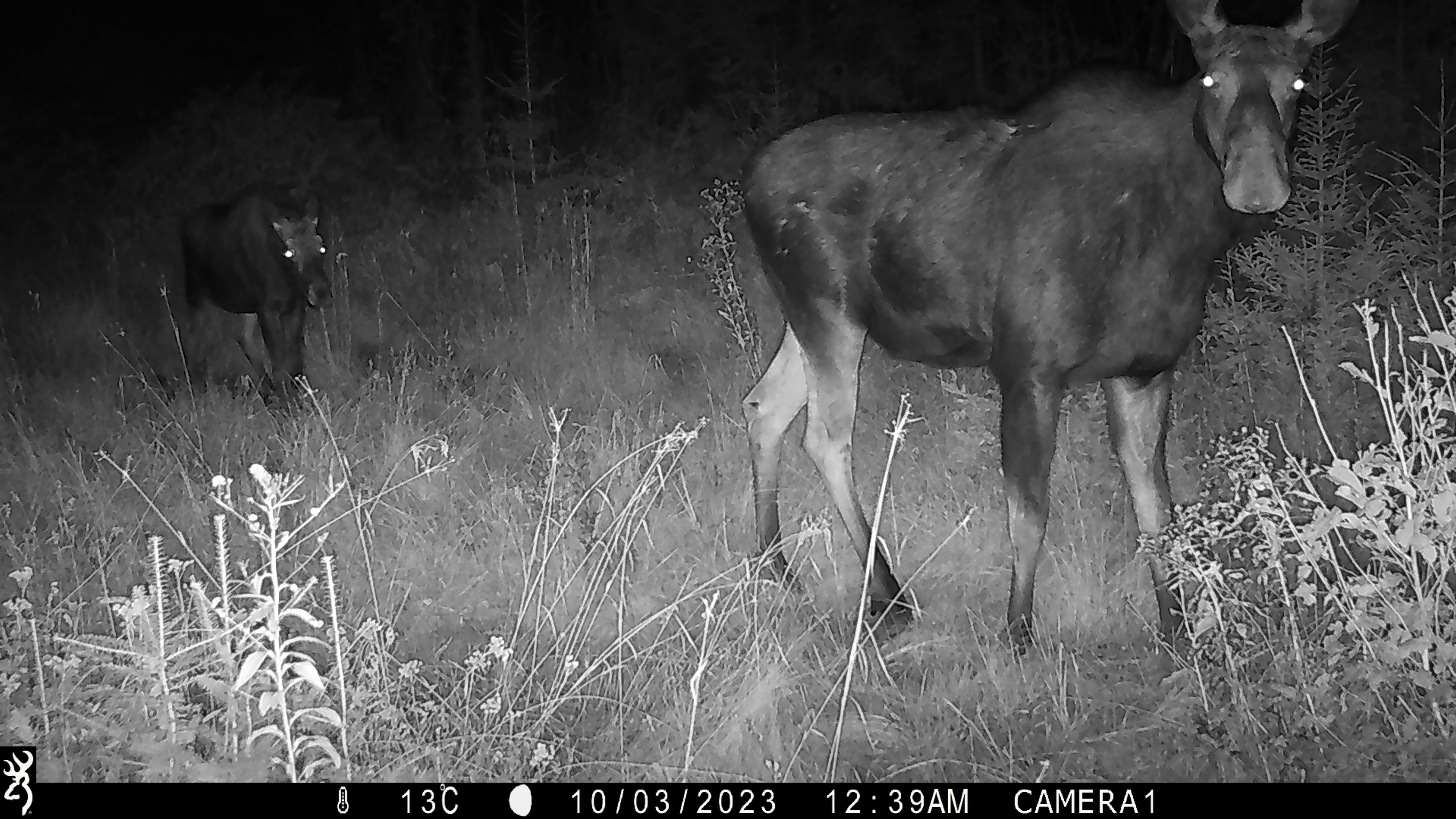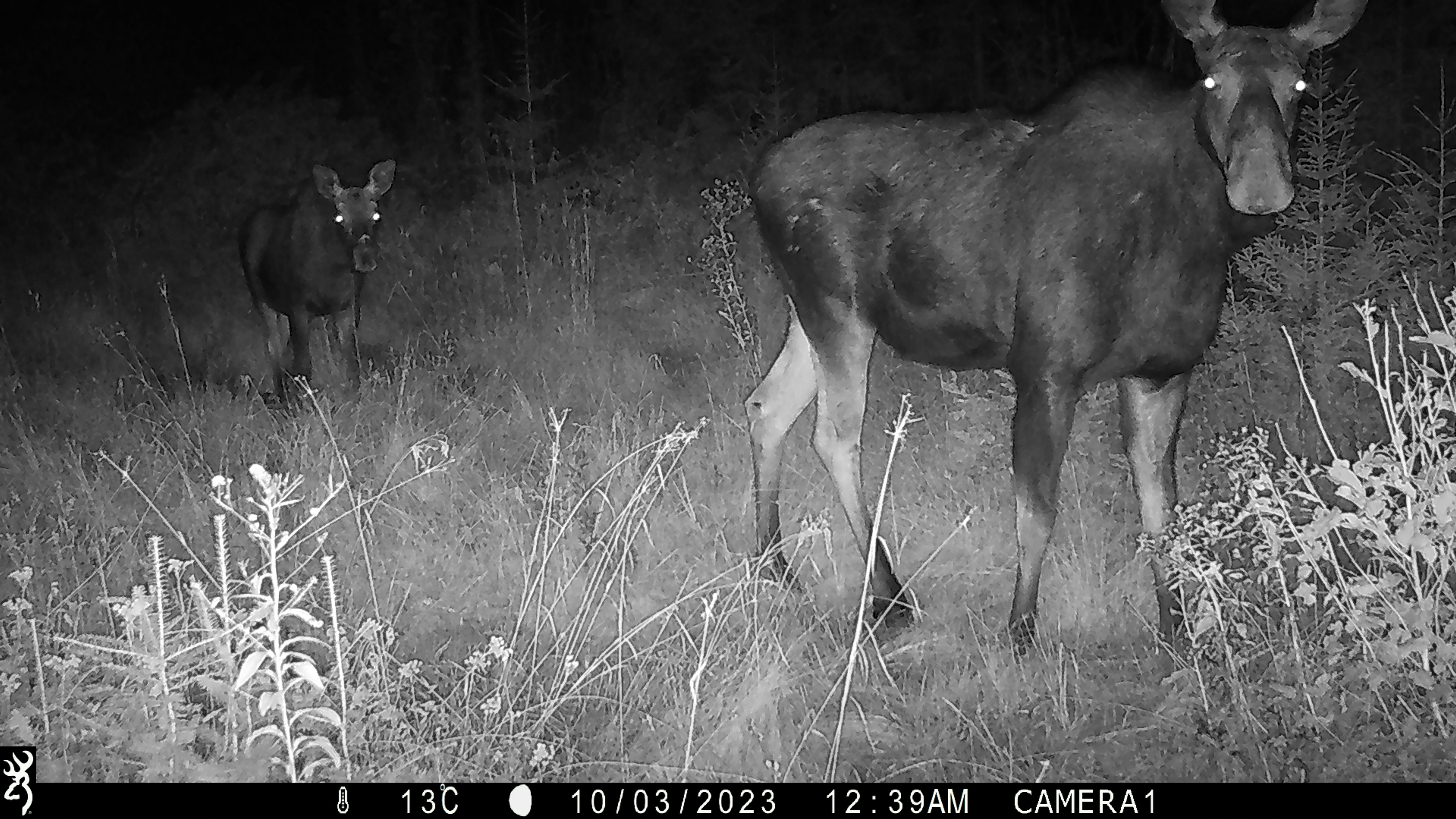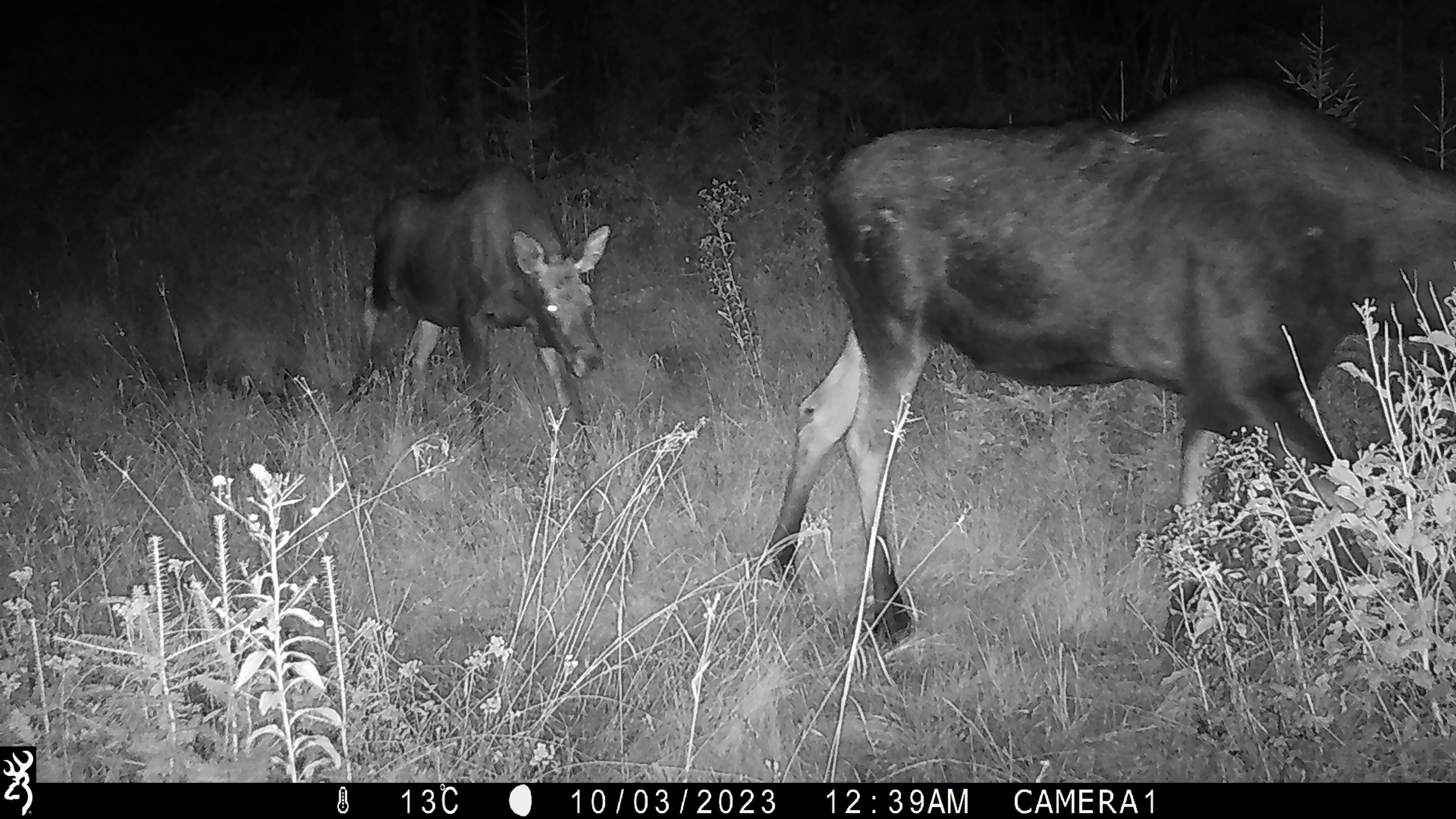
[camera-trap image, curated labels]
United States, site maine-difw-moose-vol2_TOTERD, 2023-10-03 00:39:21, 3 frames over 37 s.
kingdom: Animalia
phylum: Chordata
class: Mammalia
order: Artiodactyla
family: Cervidae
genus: Alces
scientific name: Alces alces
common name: moose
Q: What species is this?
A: Moose (Alces alces).